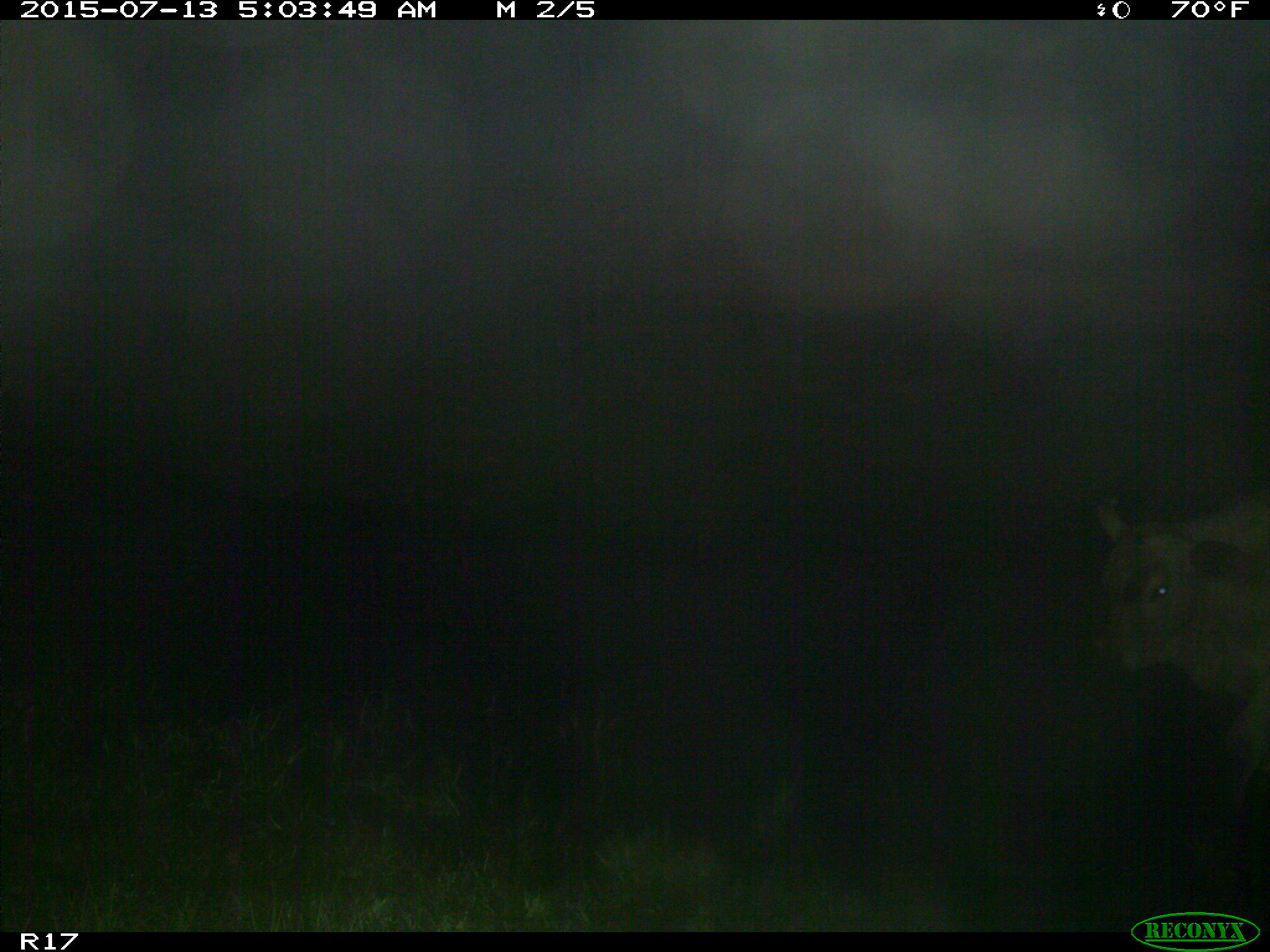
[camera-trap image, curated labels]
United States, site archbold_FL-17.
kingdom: Animalia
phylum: Chordata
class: Mammalia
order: Artiodactyla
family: Bovidae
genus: Bos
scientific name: Bos taurus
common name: domestic cow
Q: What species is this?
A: Bos taurus (domestic cow).